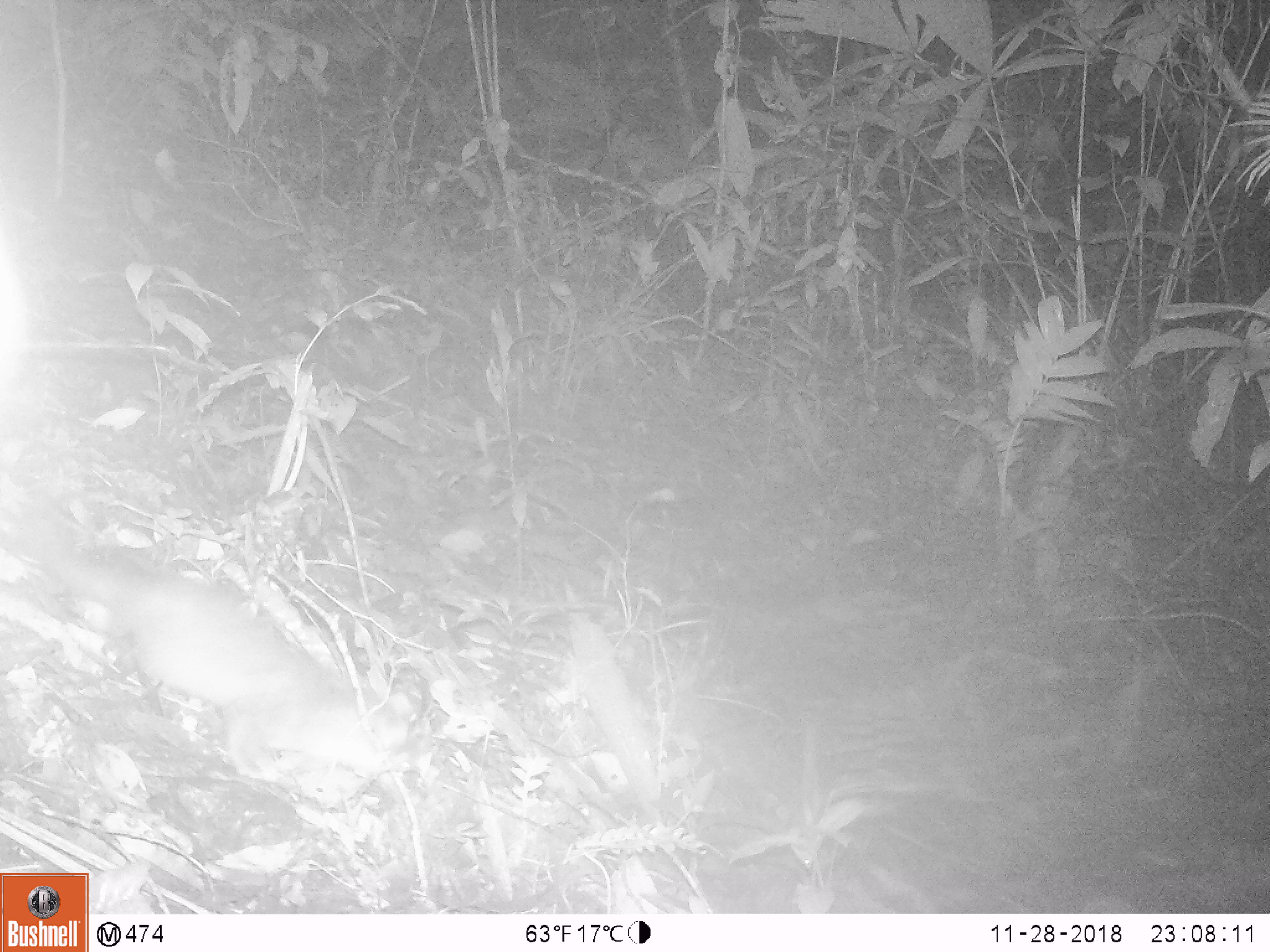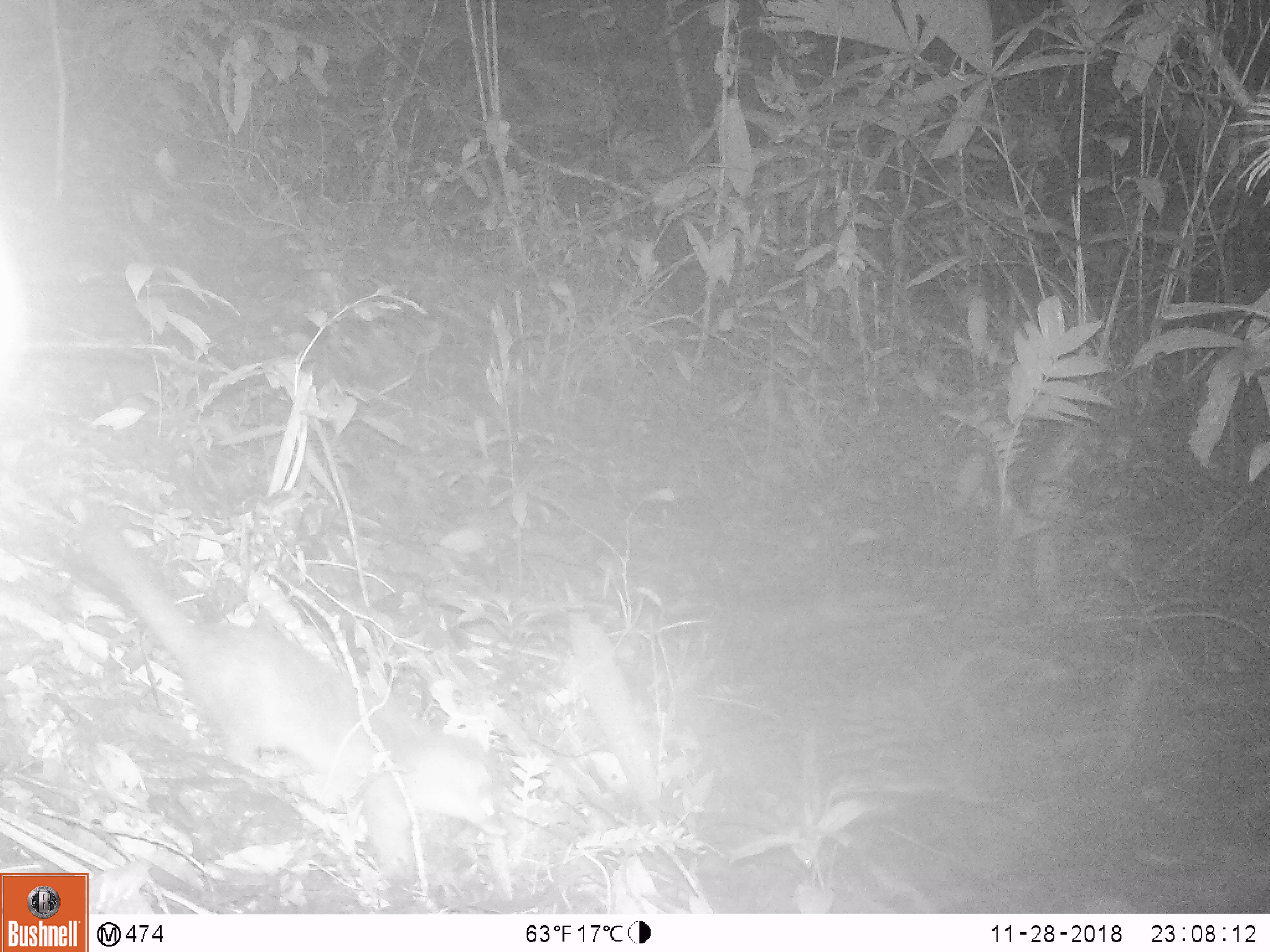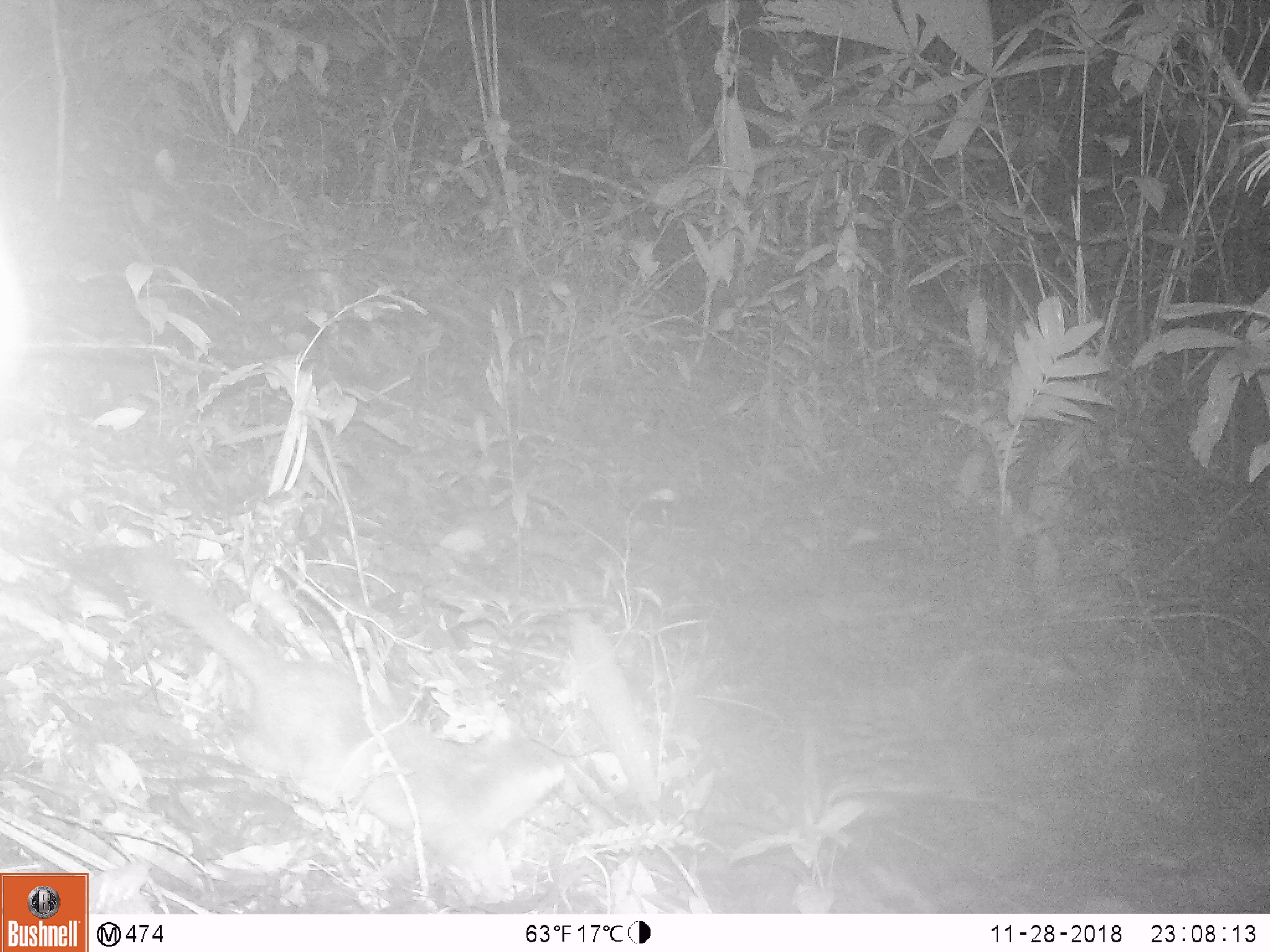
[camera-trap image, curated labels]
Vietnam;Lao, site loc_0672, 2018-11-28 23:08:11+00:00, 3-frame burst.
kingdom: Animalia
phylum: Chordata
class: Mammalia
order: Carnivora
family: Mustelidae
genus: Melogale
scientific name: Melogale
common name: ferret badger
Ferret badger (Melogale). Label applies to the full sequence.